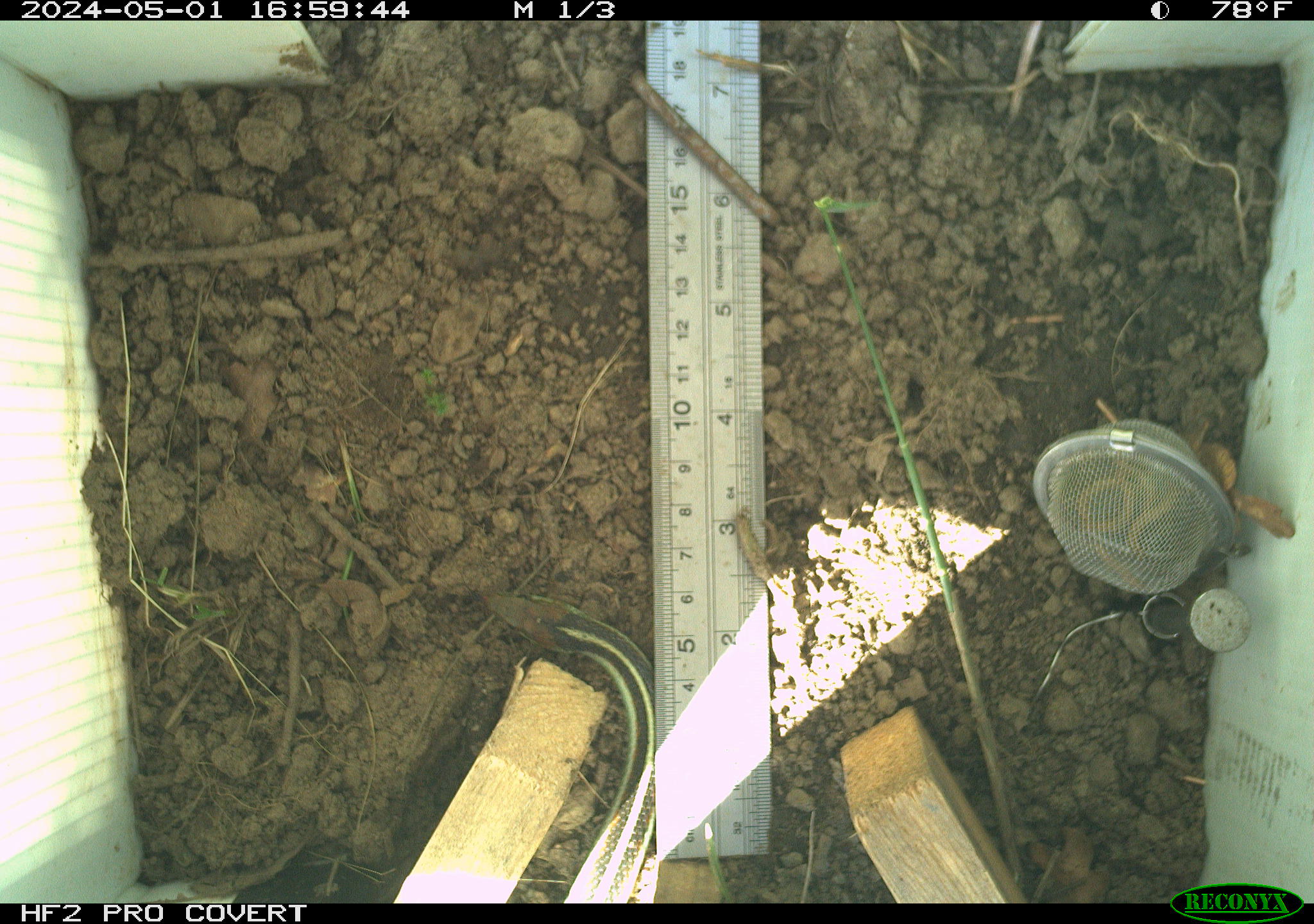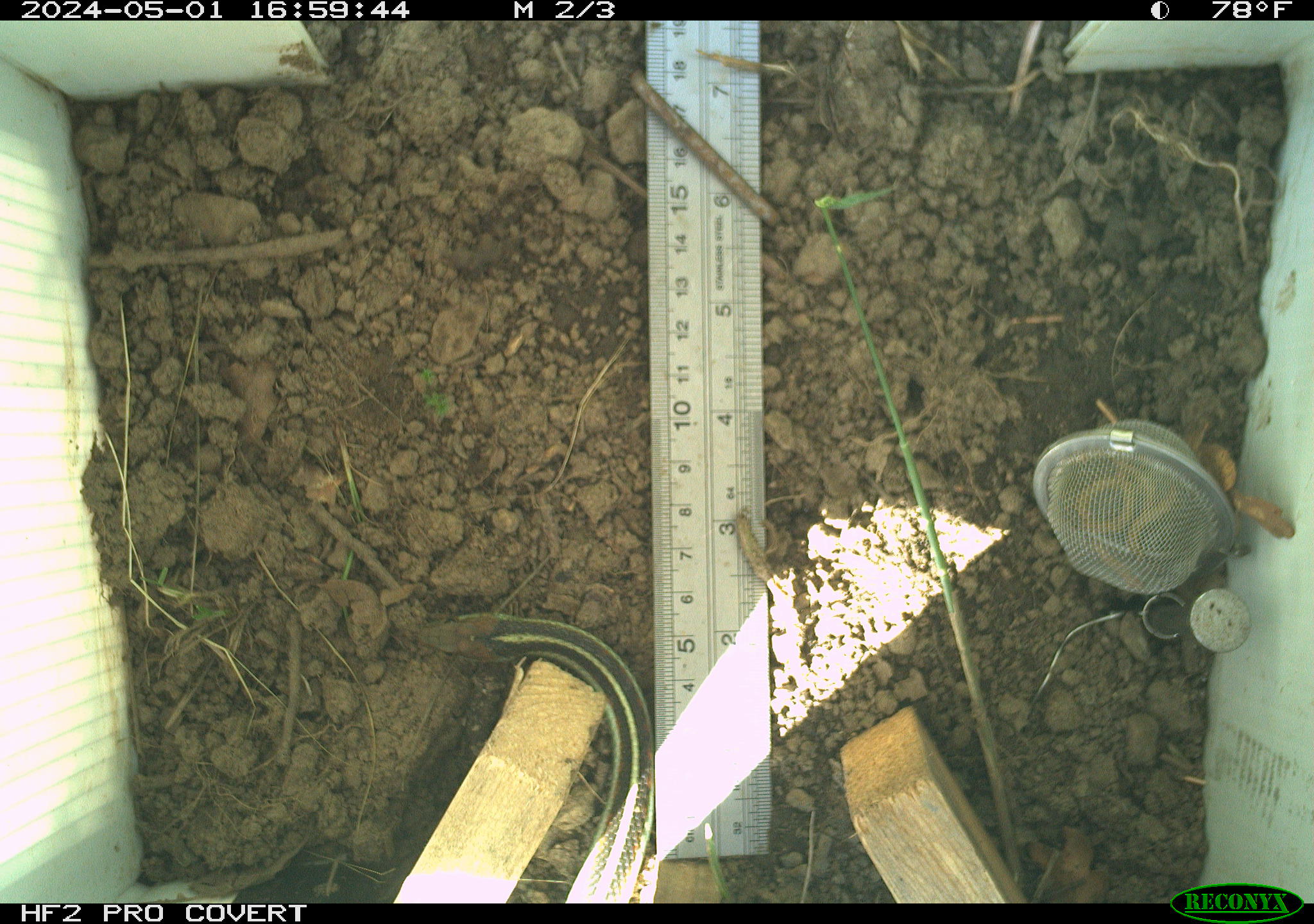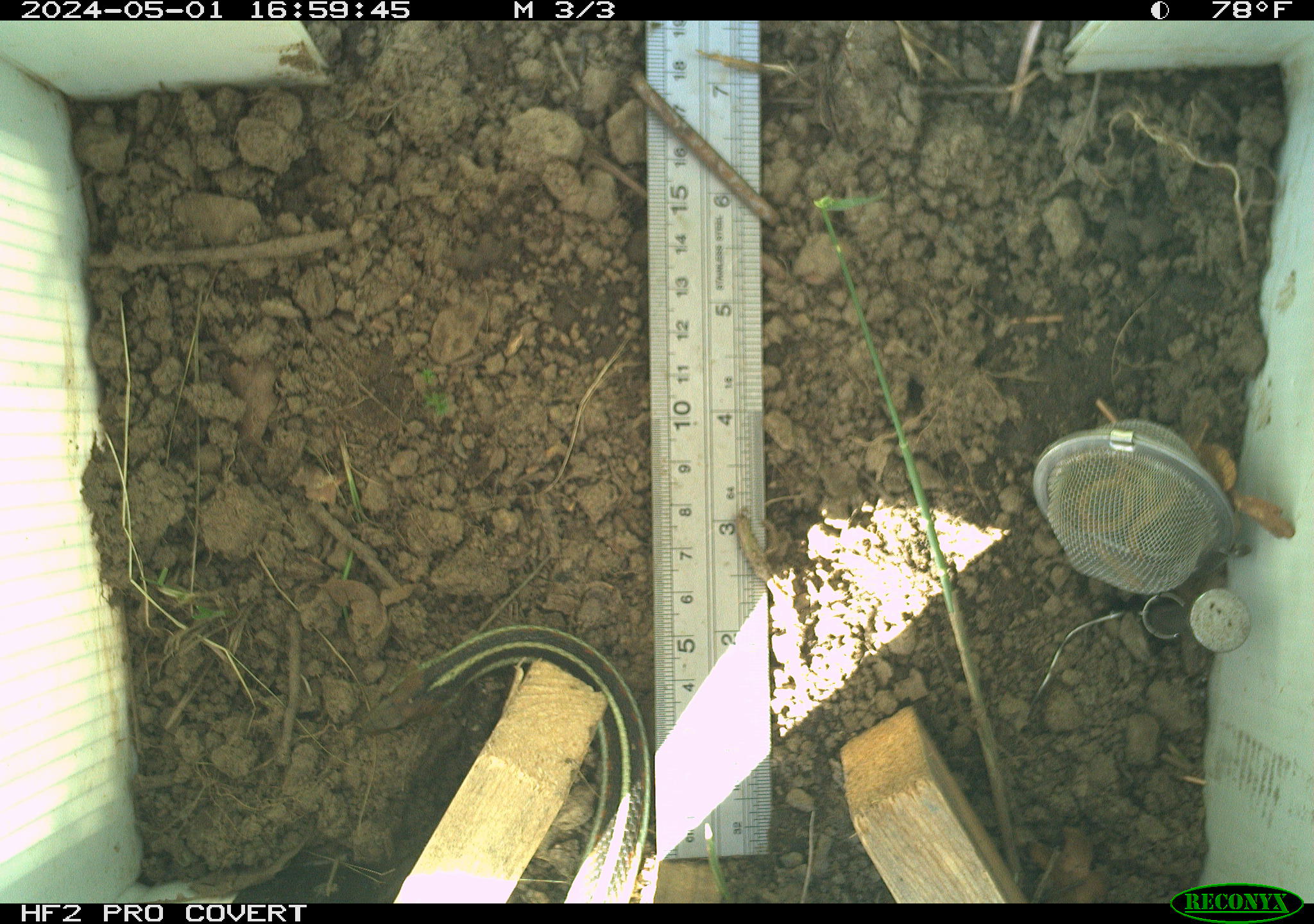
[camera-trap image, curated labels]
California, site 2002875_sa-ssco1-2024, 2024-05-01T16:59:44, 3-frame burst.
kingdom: Animalia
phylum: Chordata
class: Reptilia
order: Squamata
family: Colubridae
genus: Thamnophis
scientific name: Thamnophis sirtalis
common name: common gartersnake